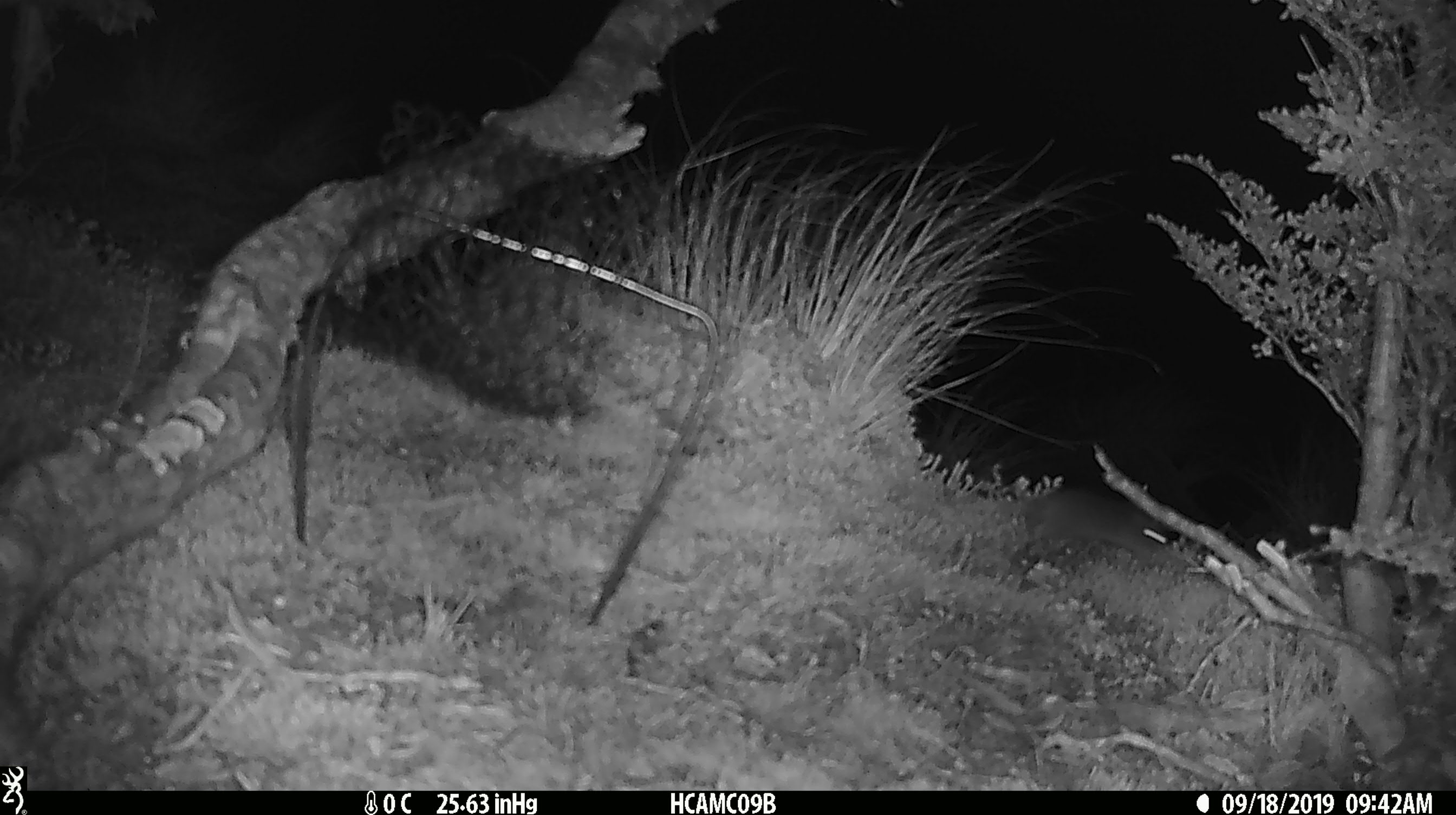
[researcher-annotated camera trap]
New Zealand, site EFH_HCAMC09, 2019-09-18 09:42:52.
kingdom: Animalia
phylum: Chordata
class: Mammalia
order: Rodentia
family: Muridae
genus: Mus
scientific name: Mus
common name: mouse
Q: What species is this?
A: Mouse (Mus).